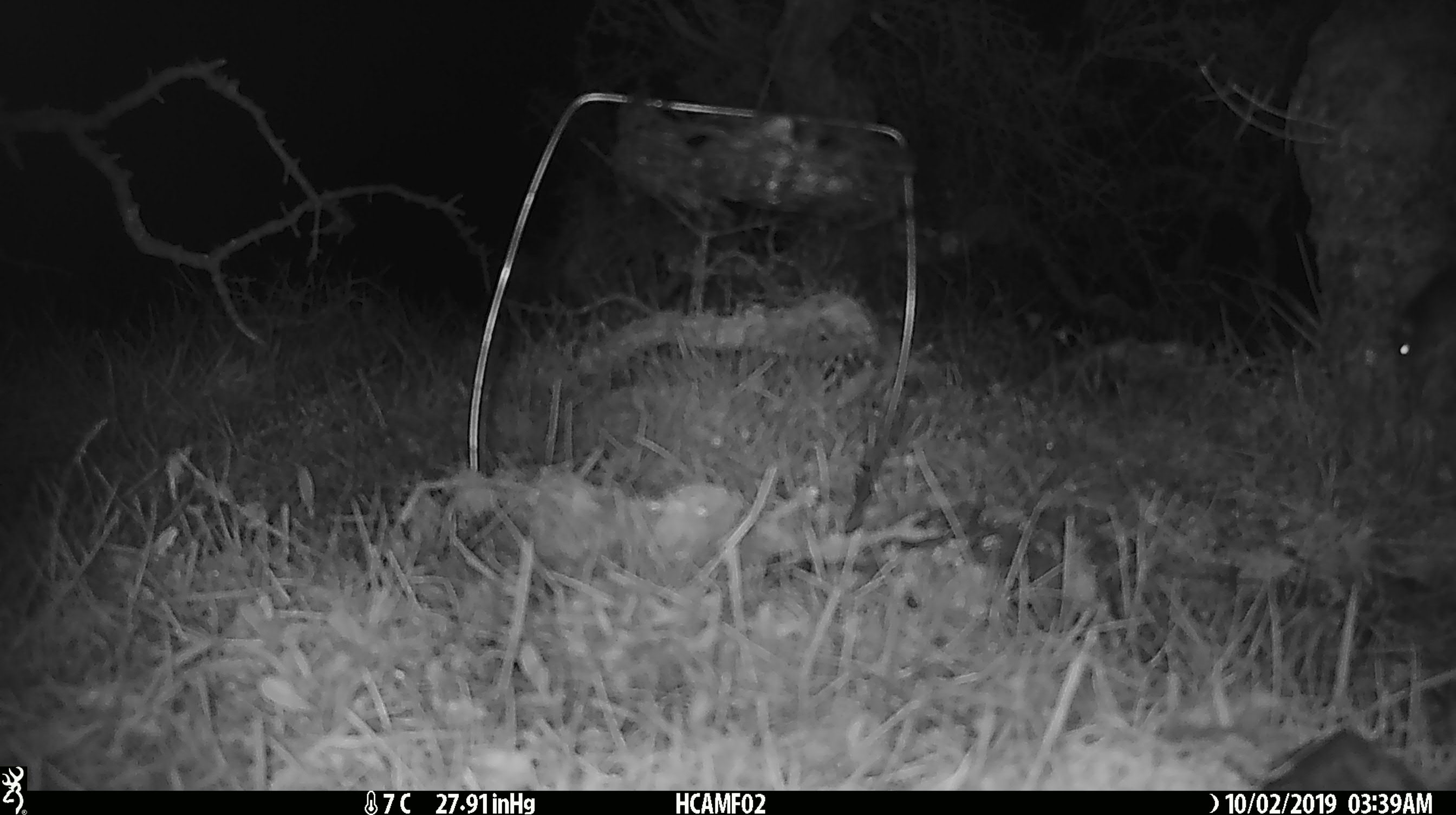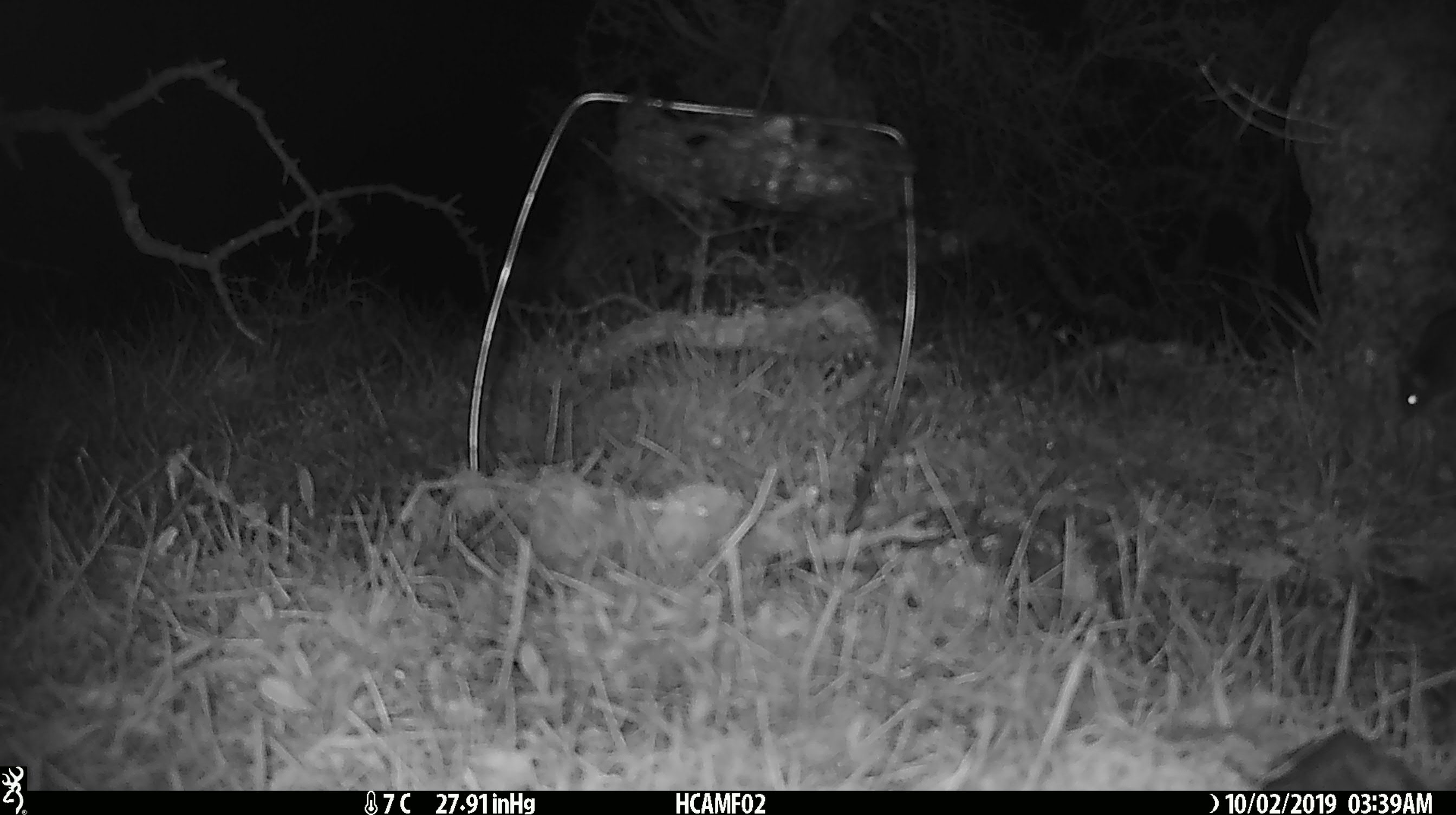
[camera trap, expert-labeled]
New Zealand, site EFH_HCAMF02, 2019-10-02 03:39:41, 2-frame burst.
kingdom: Animalia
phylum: Chordata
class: Mammalia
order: Rodentia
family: Muridae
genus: Mus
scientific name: Mus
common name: mouse